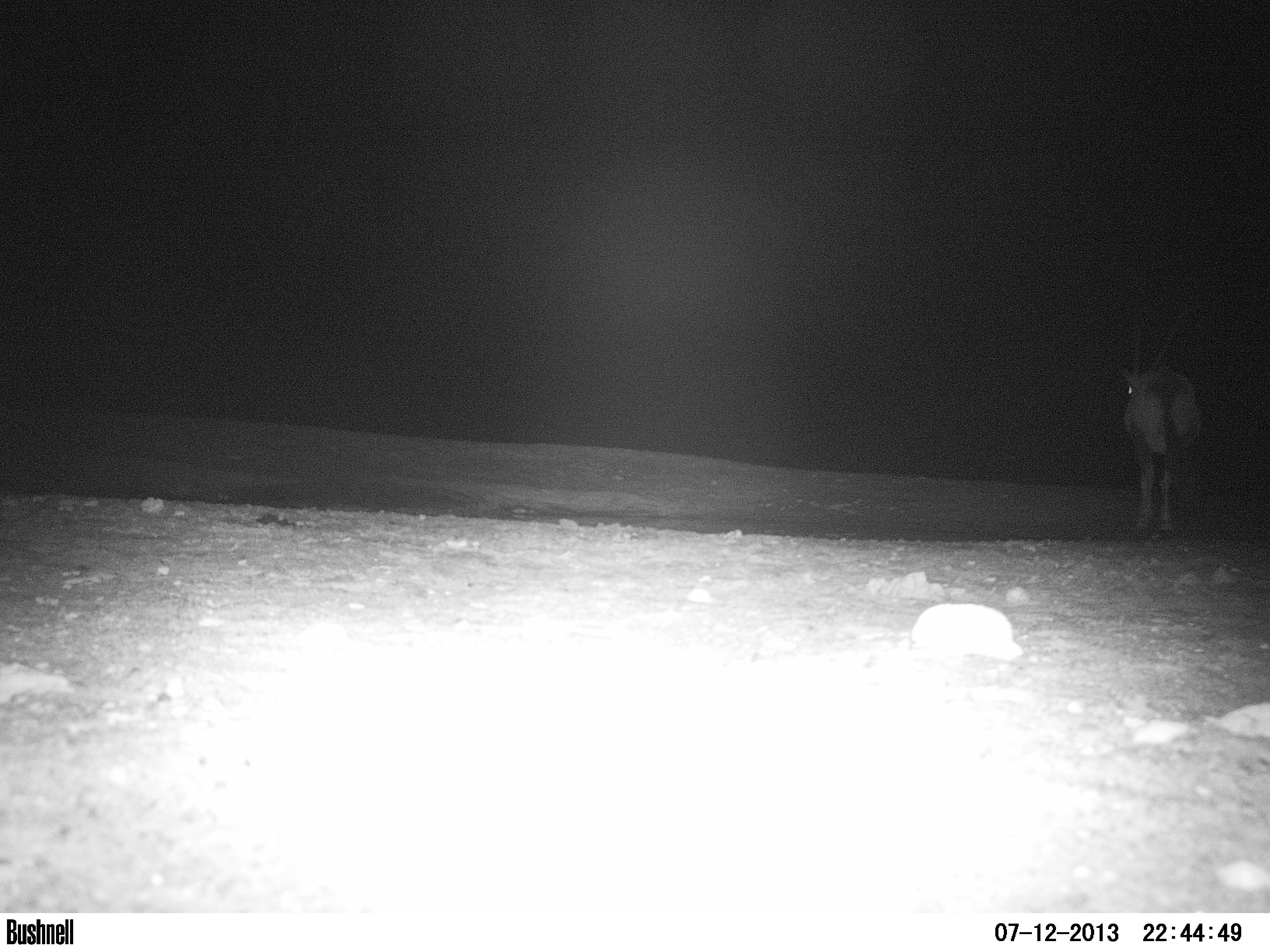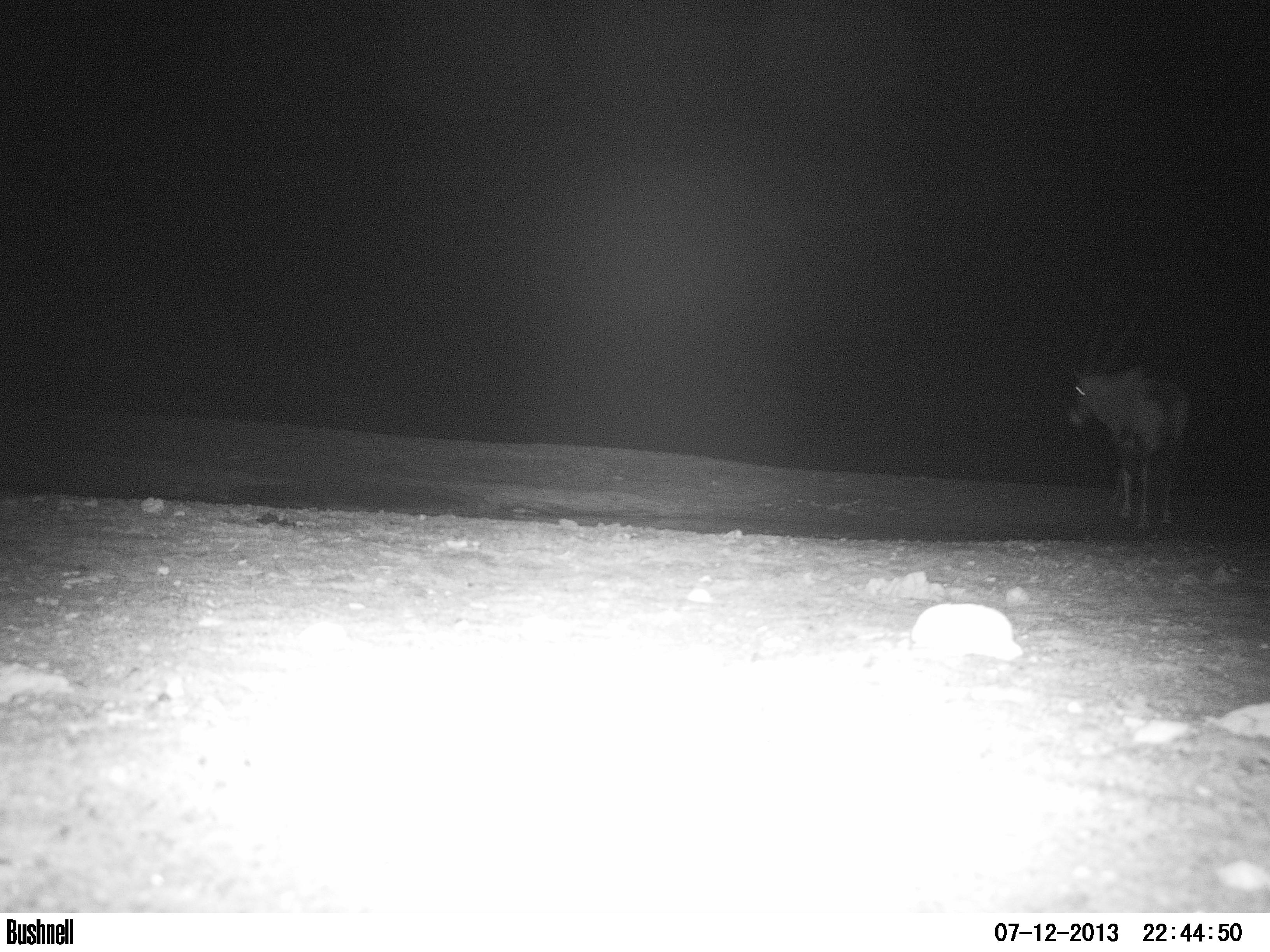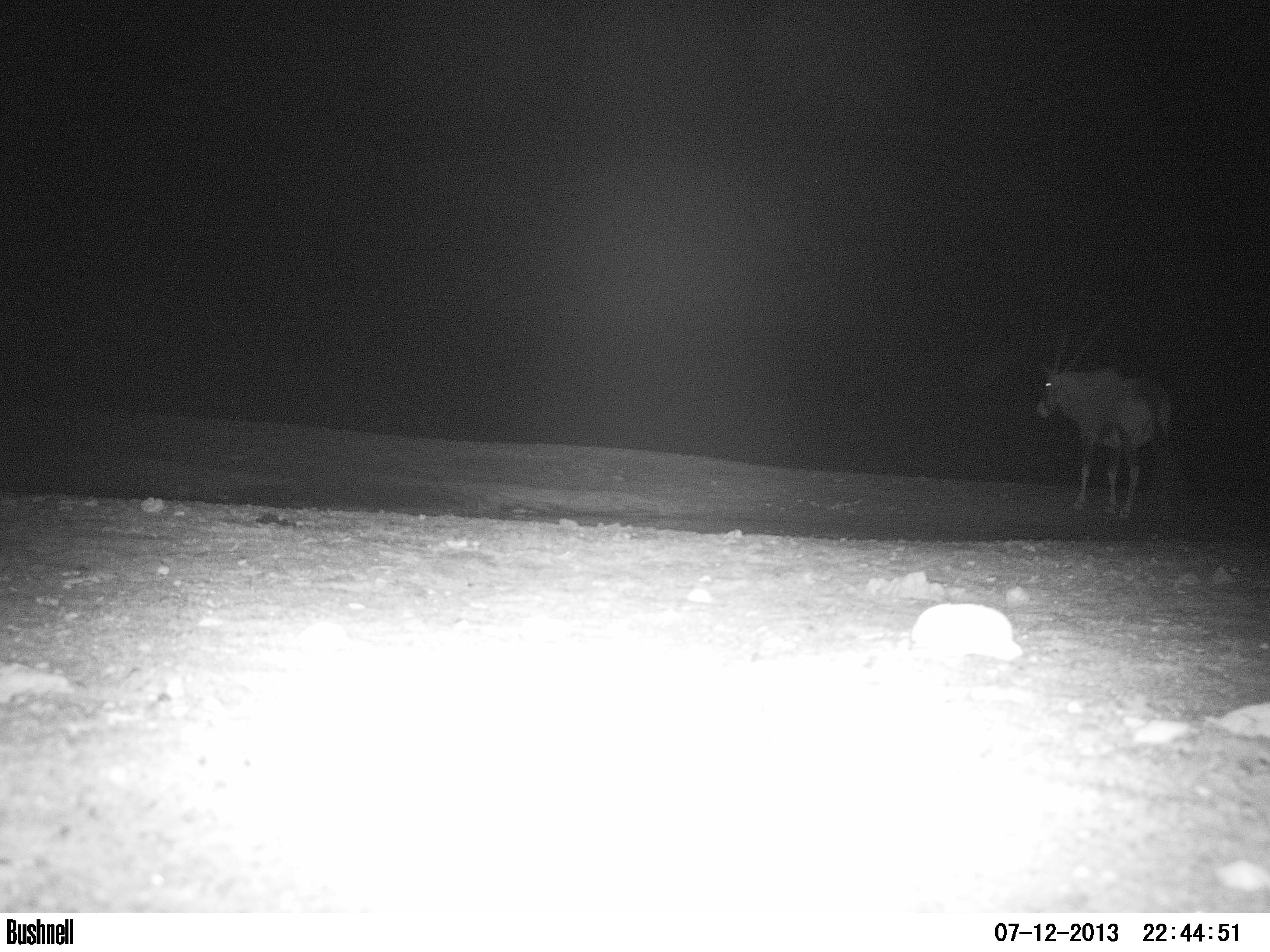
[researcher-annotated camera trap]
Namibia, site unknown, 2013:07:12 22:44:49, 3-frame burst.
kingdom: Animalia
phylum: Chordata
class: Mammalia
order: Artiodactyla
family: Bovidae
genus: Oryx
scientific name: Oryx gazella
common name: gemsbok